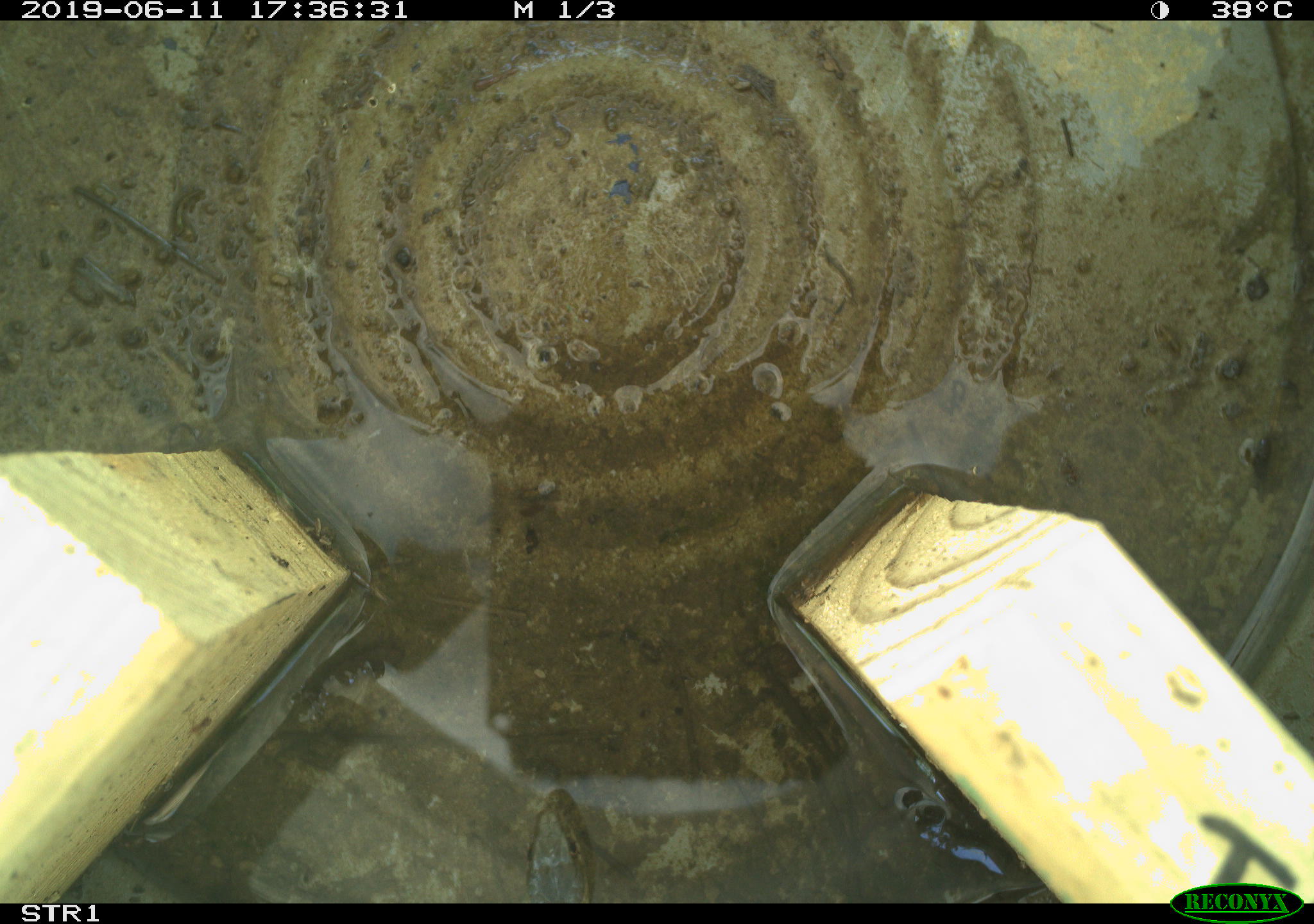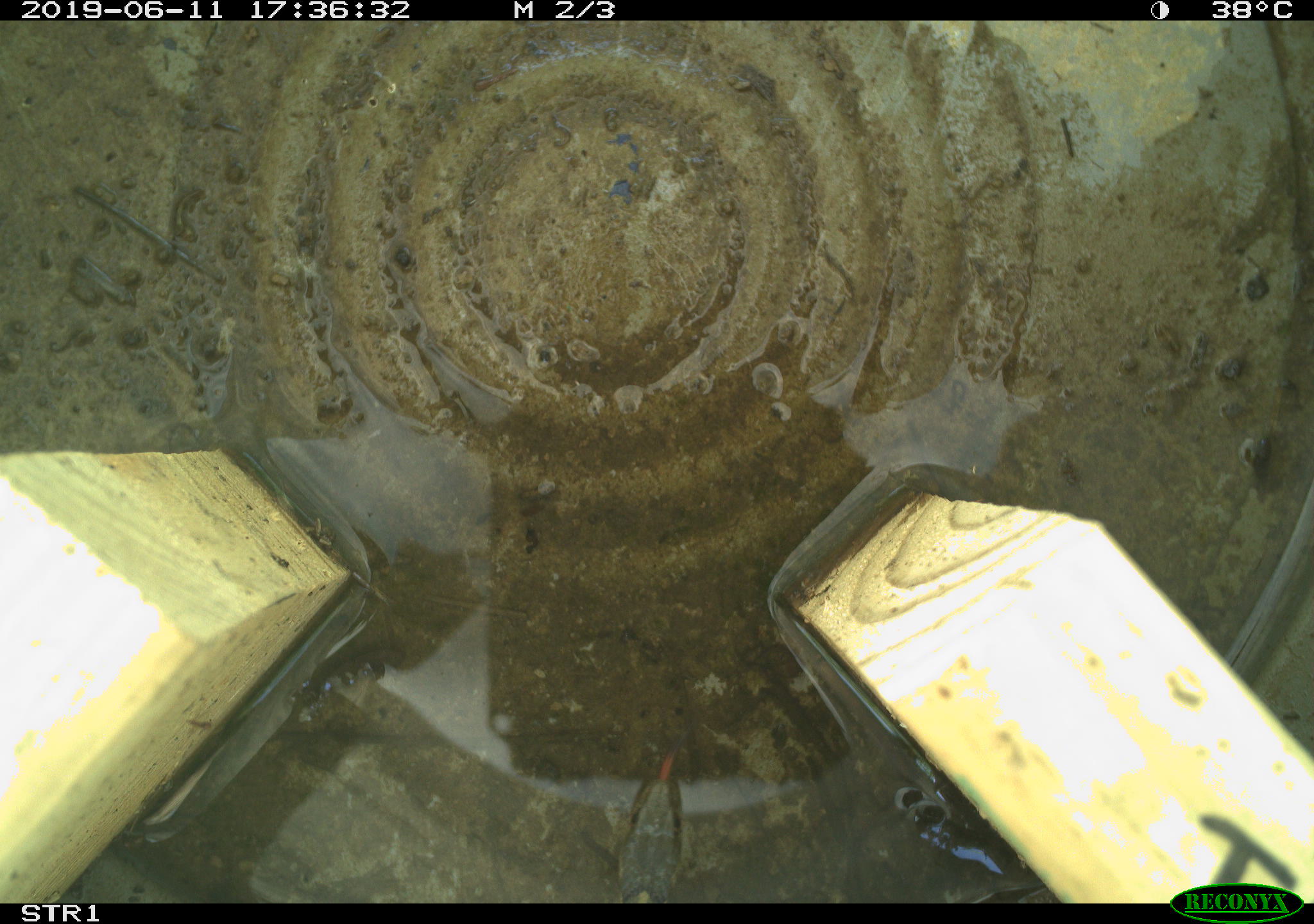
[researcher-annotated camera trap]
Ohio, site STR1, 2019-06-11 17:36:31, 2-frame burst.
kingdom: Animalia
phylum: Chordata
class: Reptilia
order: Squamata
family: Colubridae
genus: Thamnophis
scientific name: Thamnophis sirtalis sirtalis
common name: eastern gartersnake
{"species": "eastern gartersnake (Thamnophis sirtalis sirtalis)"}